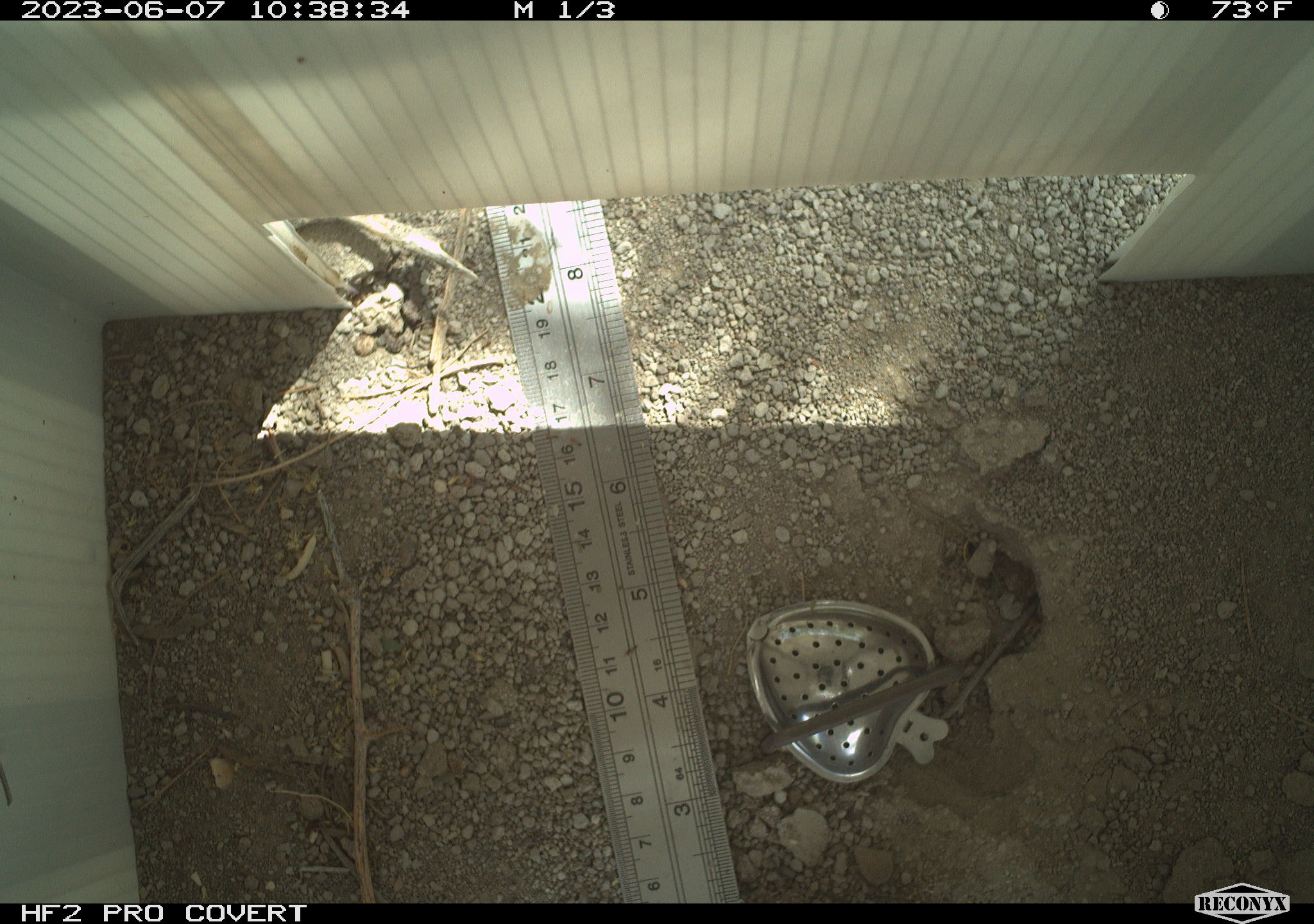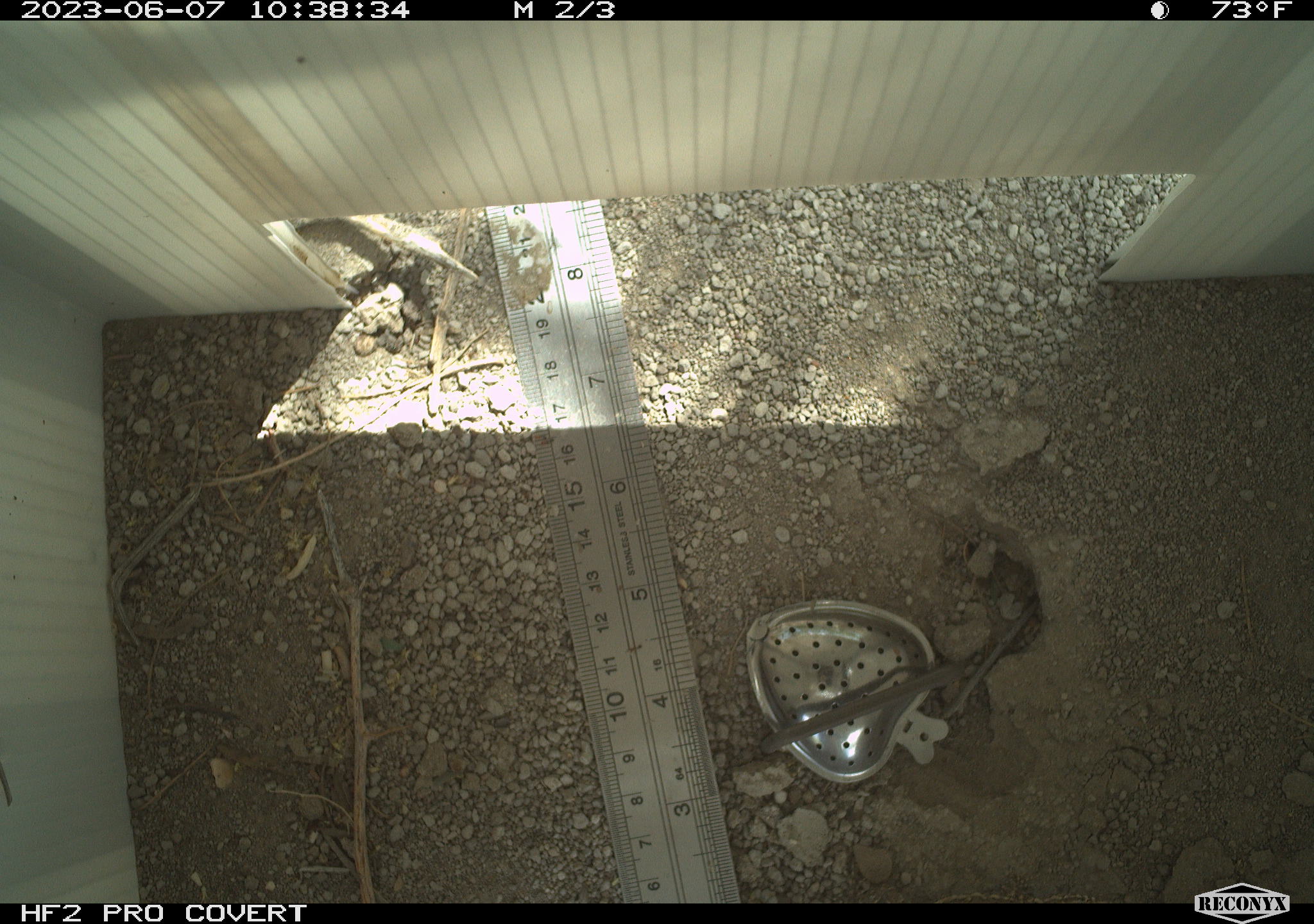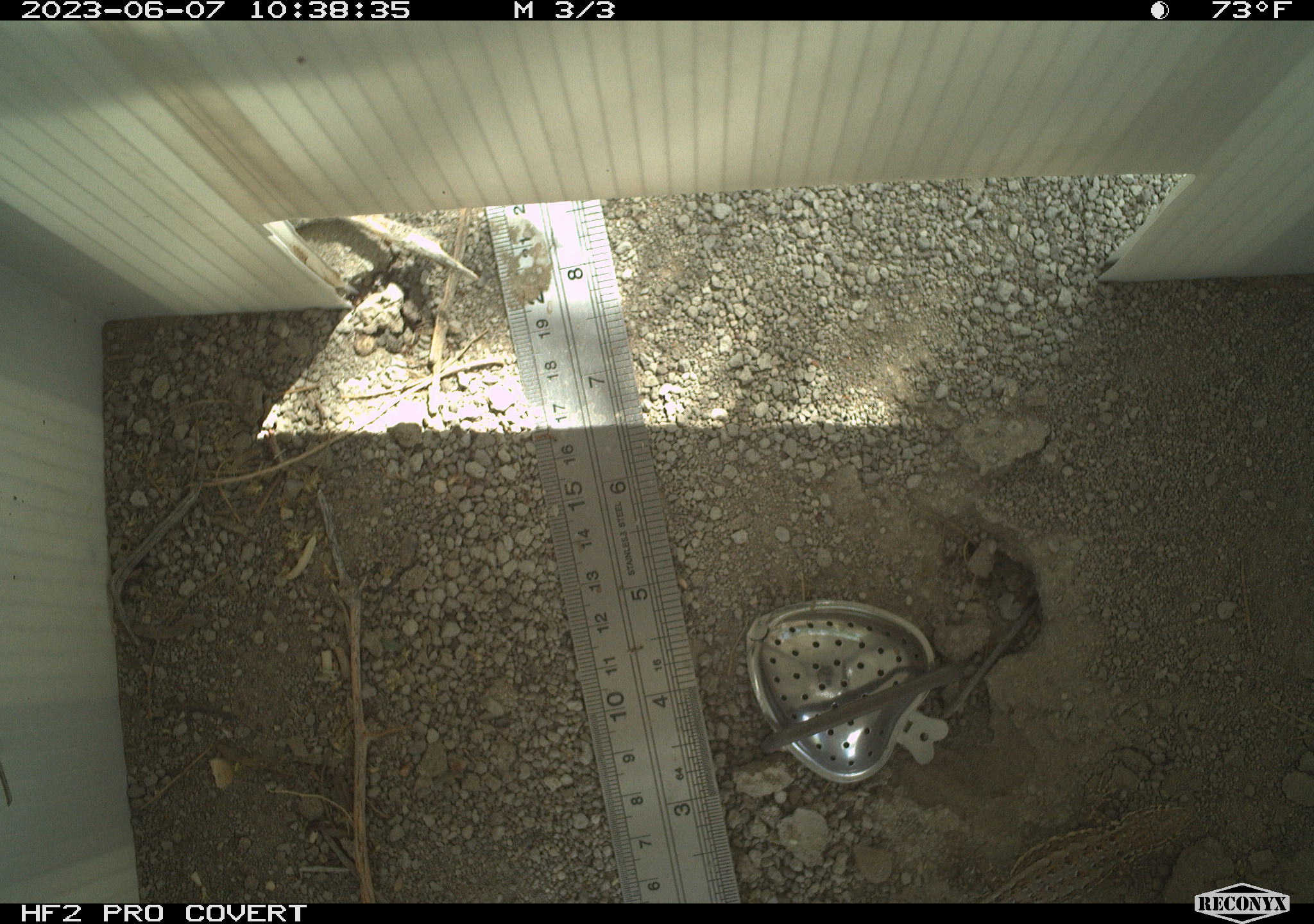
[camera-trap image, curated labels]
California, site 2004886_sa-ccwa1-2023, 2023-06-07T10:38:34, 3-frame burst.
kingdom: Animalia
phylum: Chordata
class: Reptilia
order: Squamata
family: Phrynosomatidae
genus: Uta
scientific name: Uta stansburiana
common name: common side-blotched lizard